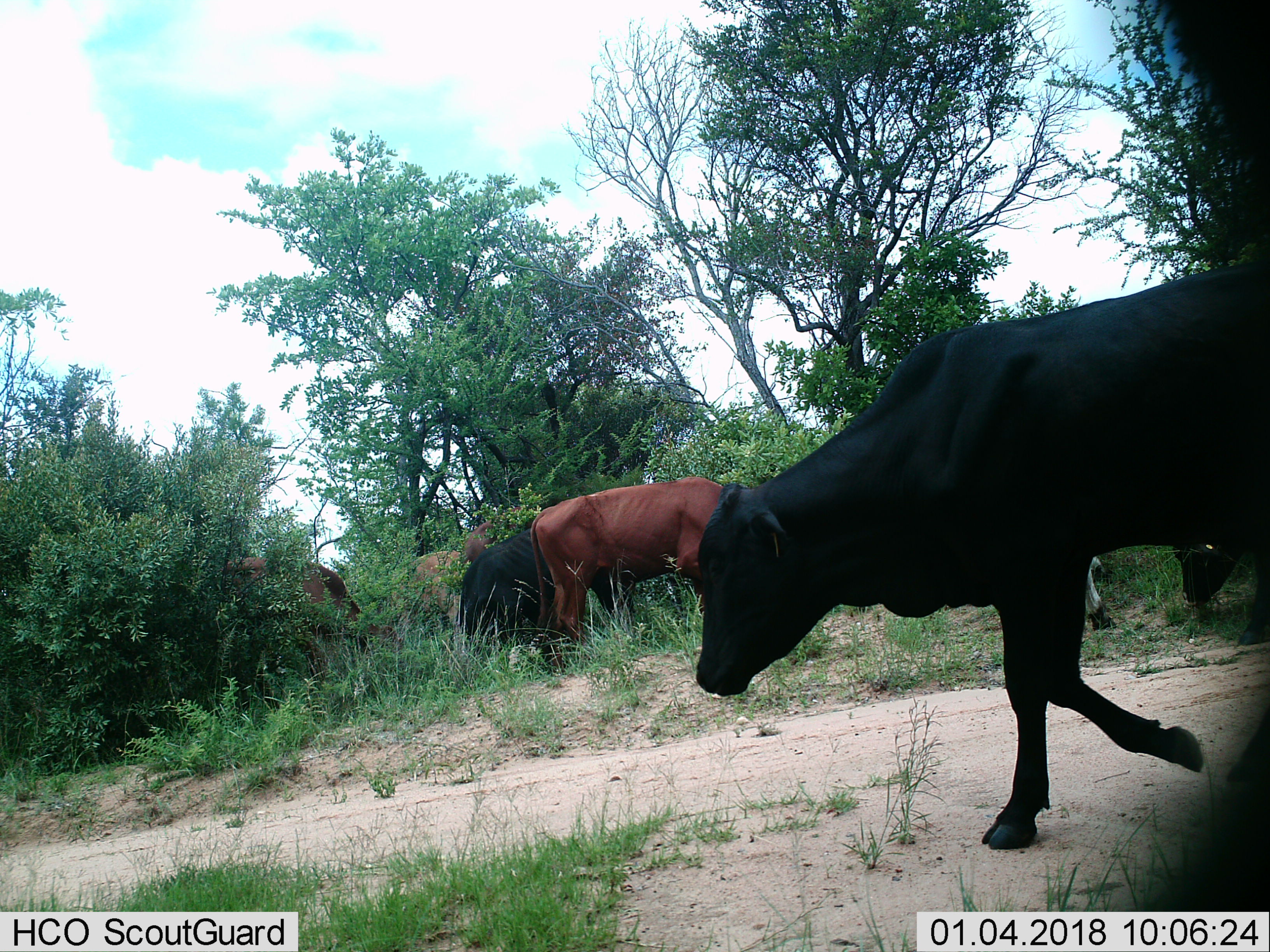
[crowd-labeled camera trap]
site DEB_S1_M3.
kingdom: Animalia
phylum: Chordata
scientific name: Vertebrata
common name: domestic animal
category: domesticanimal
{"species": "domesticanimal (domestic animal) (Vertebrata)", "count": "7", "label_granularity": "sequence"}